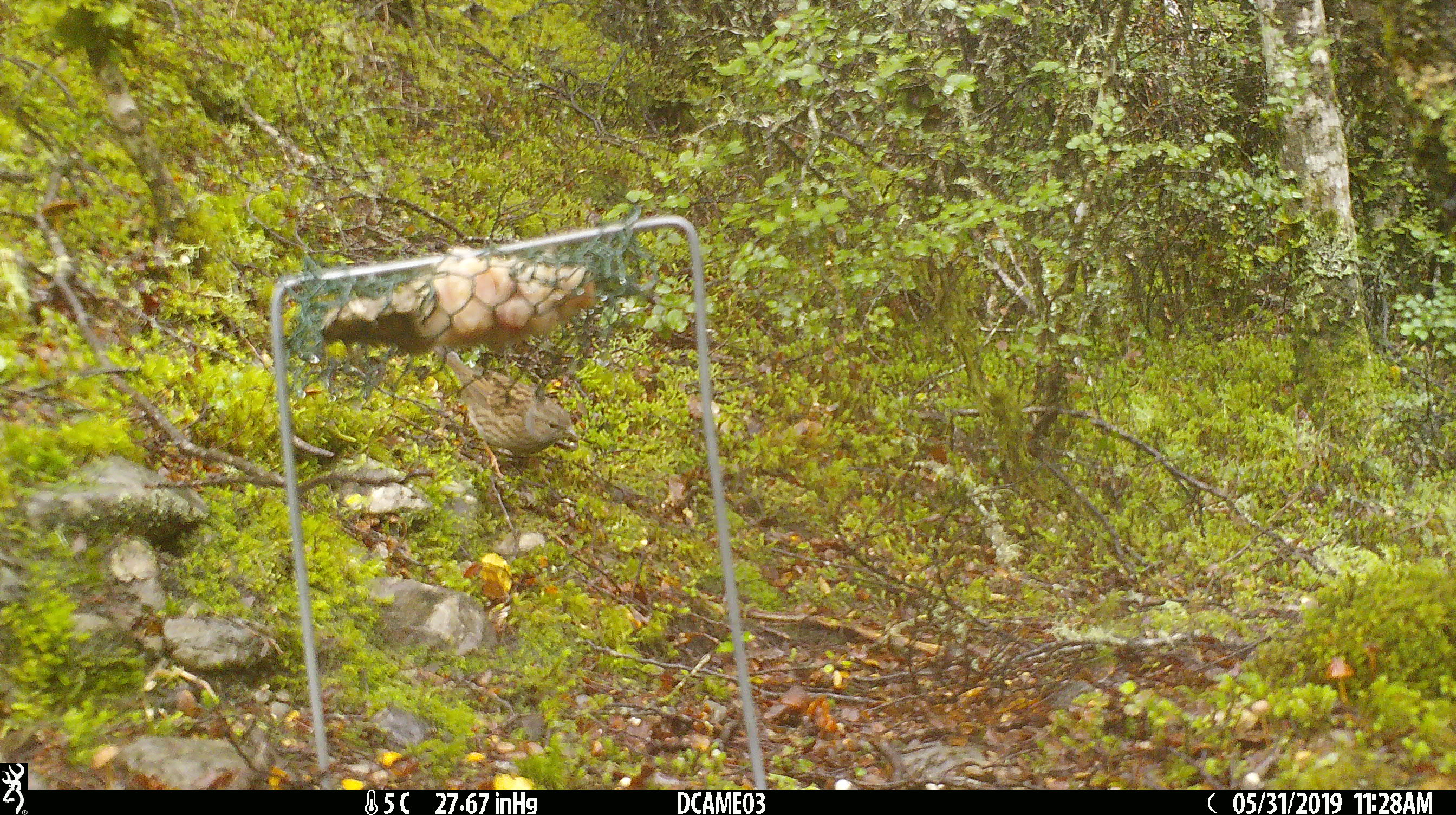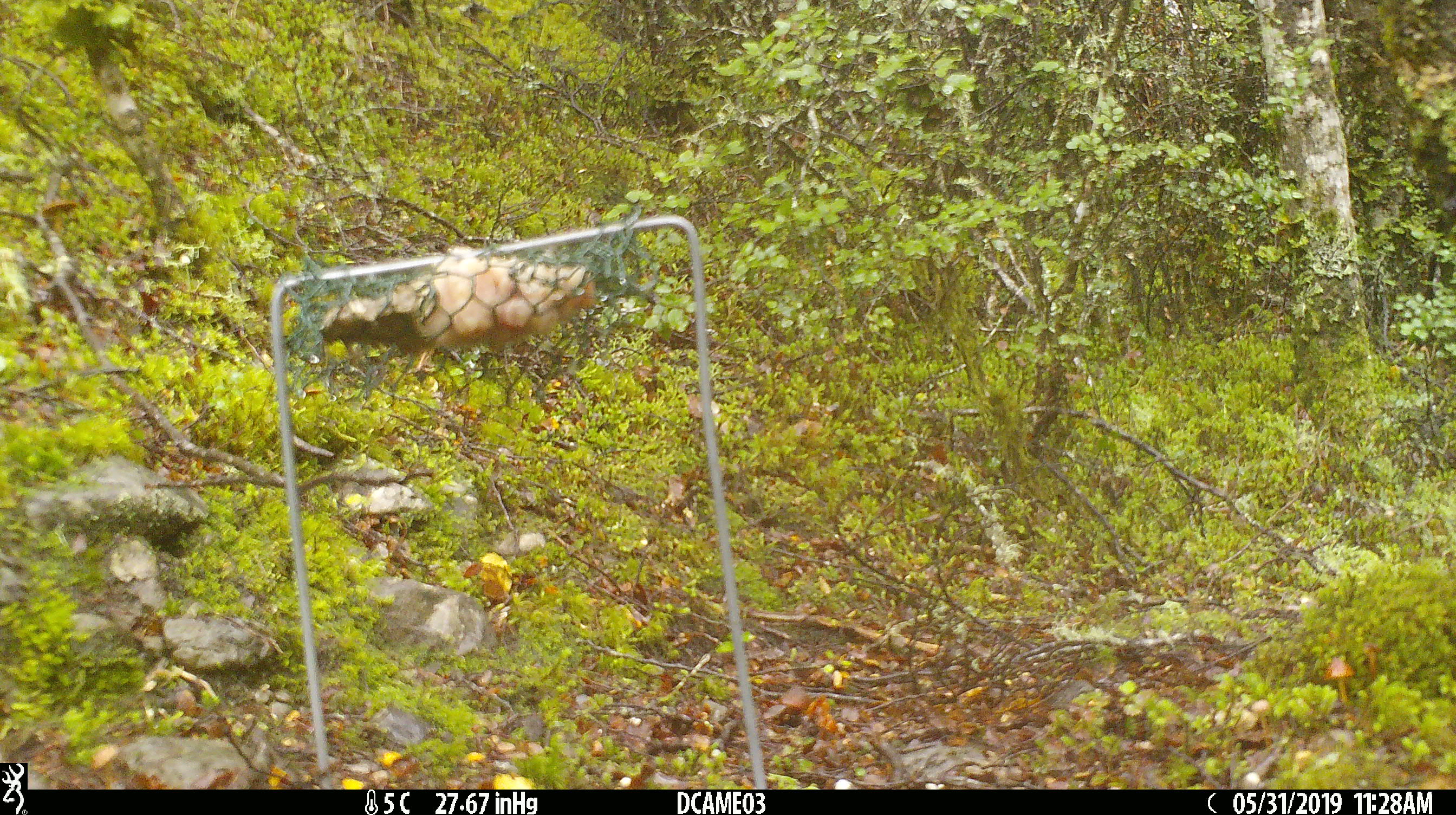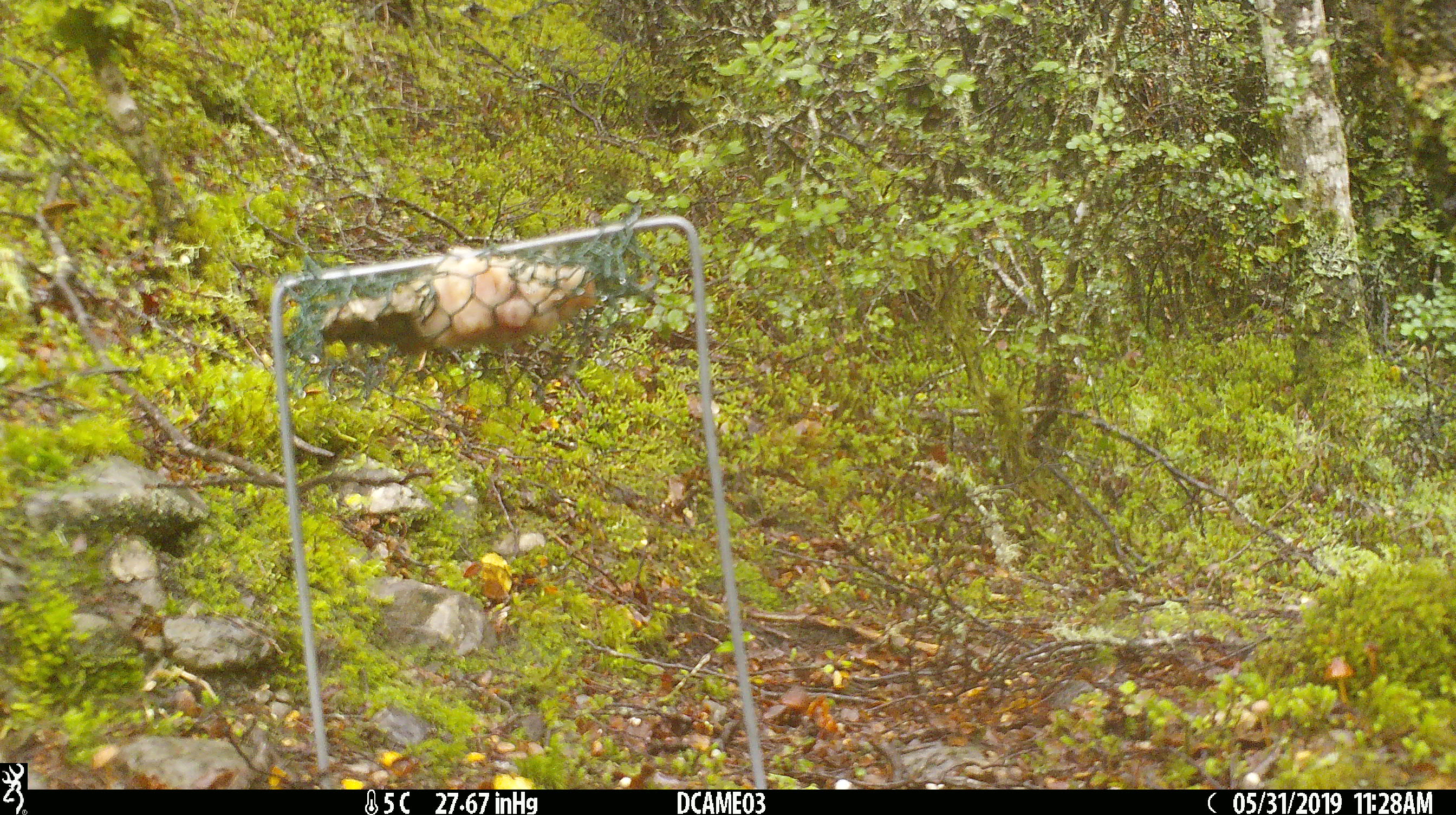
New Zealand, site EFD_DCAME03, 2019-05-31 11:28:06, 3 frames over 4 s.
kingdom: Animalia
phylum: Chordata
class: Aves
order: Passeriformes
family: Prunellidae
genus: Prunella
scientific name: Prunella modularis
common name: dunnock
Dunnock (Prunella modularis).